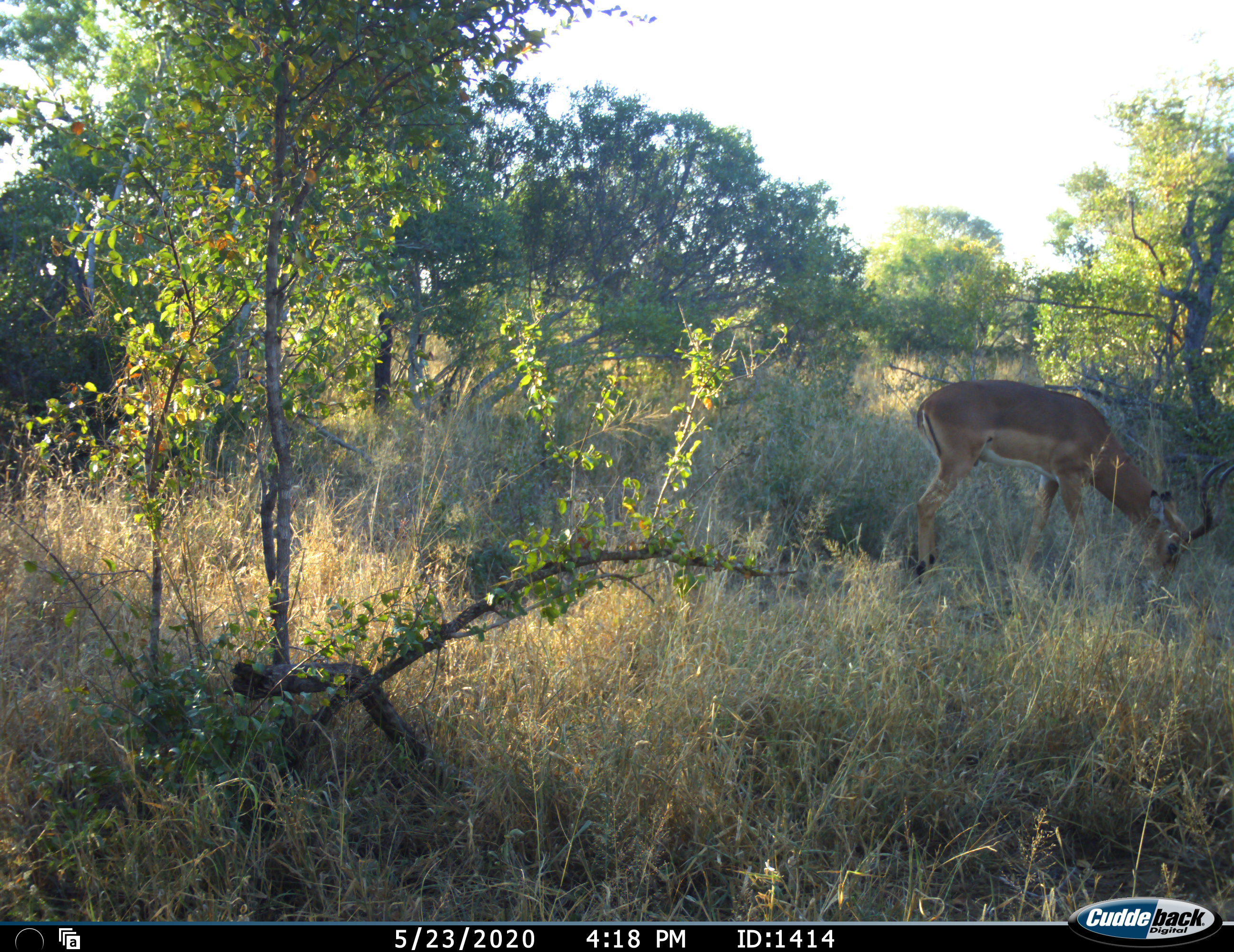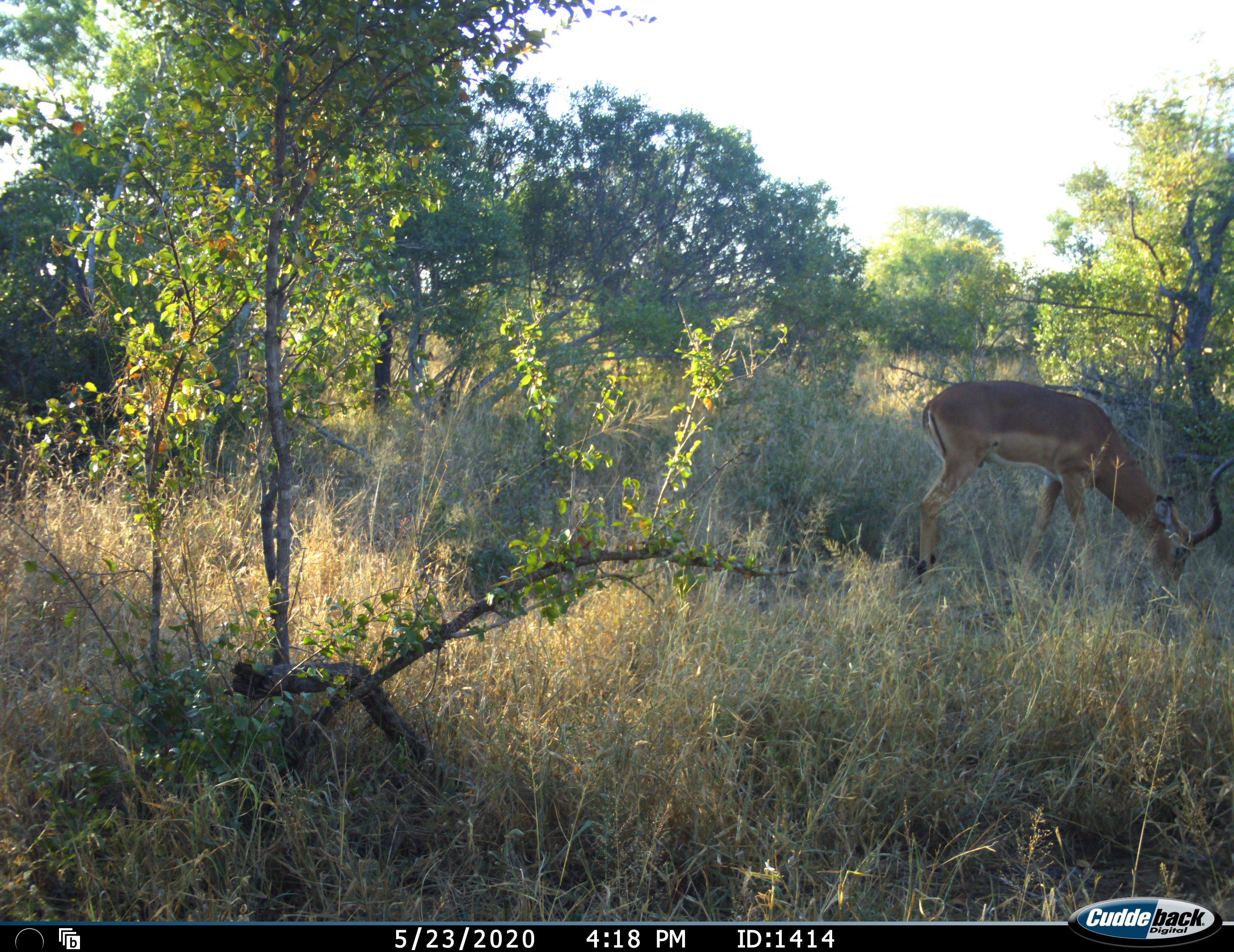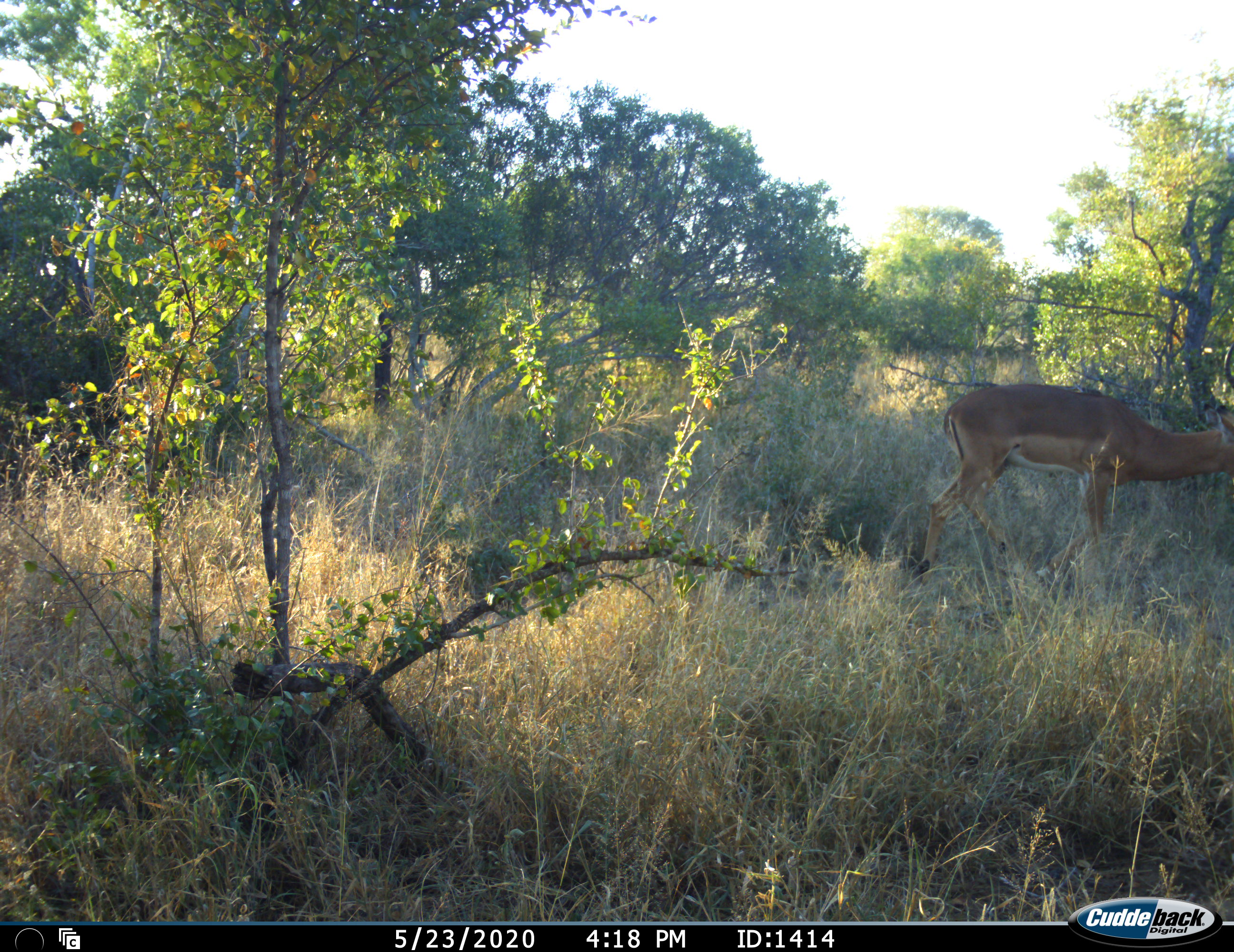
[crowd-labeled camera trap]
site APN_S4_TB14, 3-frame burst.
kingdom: Animalia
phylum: Chordata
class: Mammalia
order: Artiodactyla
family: Bovidae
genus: Aepyceros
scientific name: Aepyceros melampus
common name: impala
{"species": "impala (Aepyceros melampus)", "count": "1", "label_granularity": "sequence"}